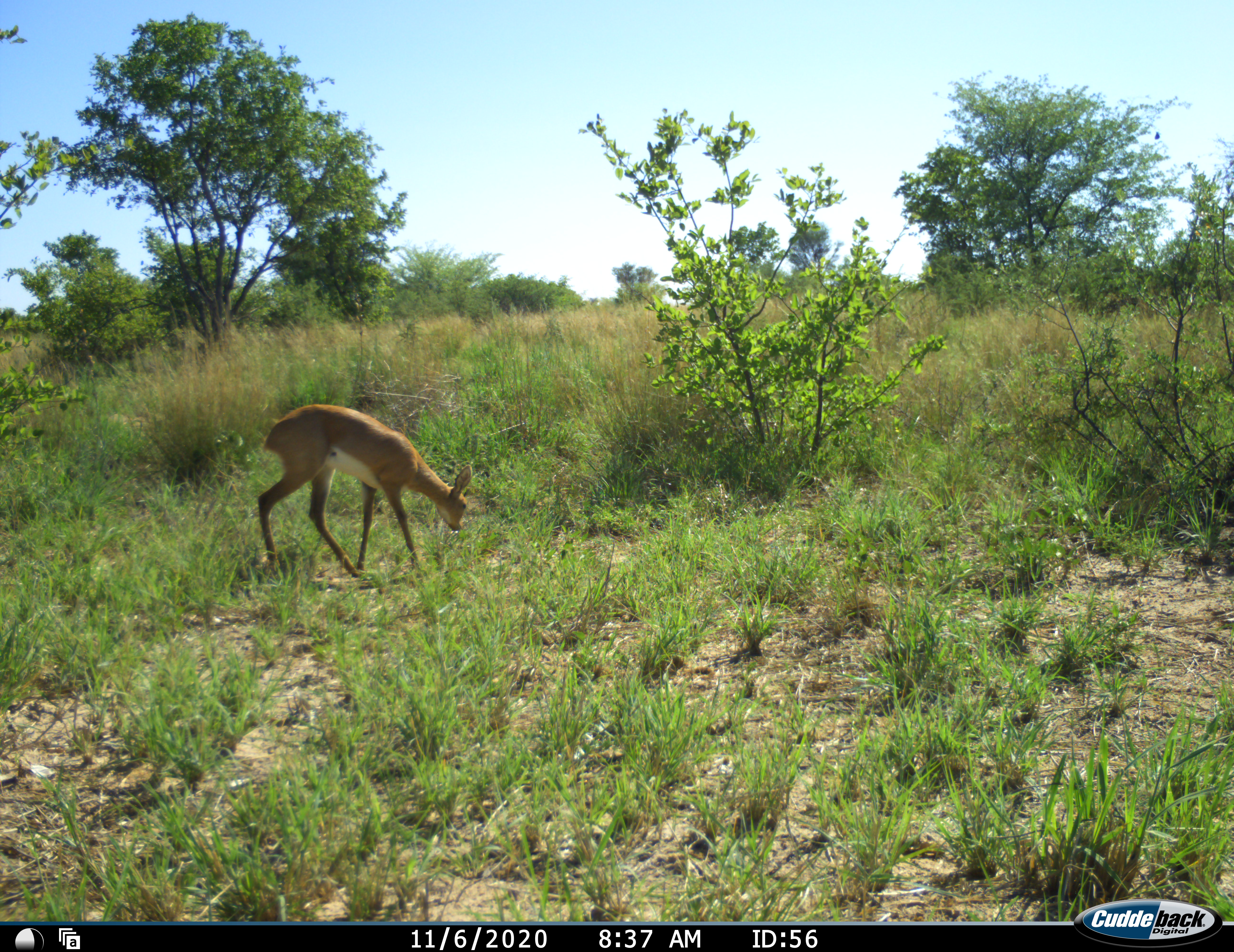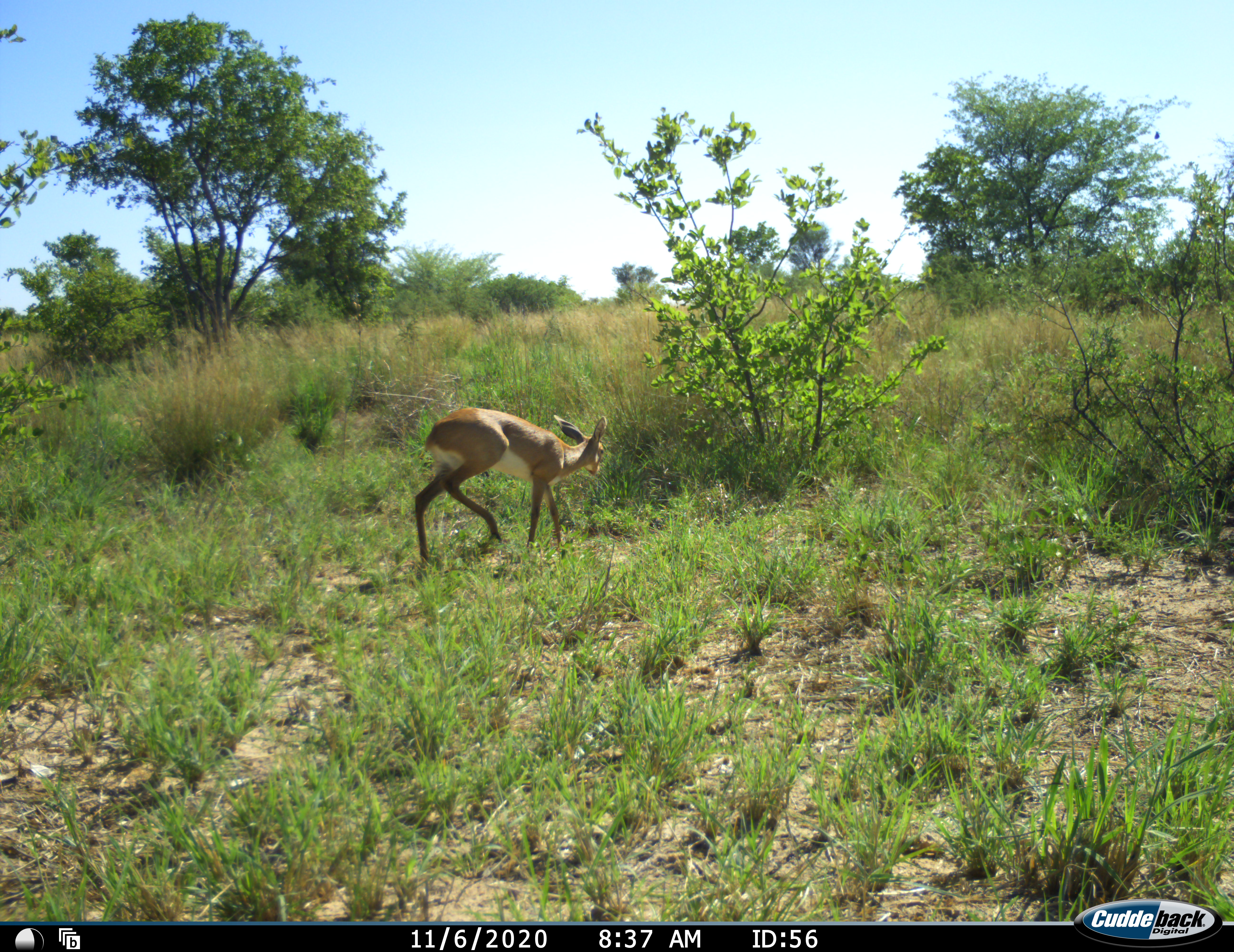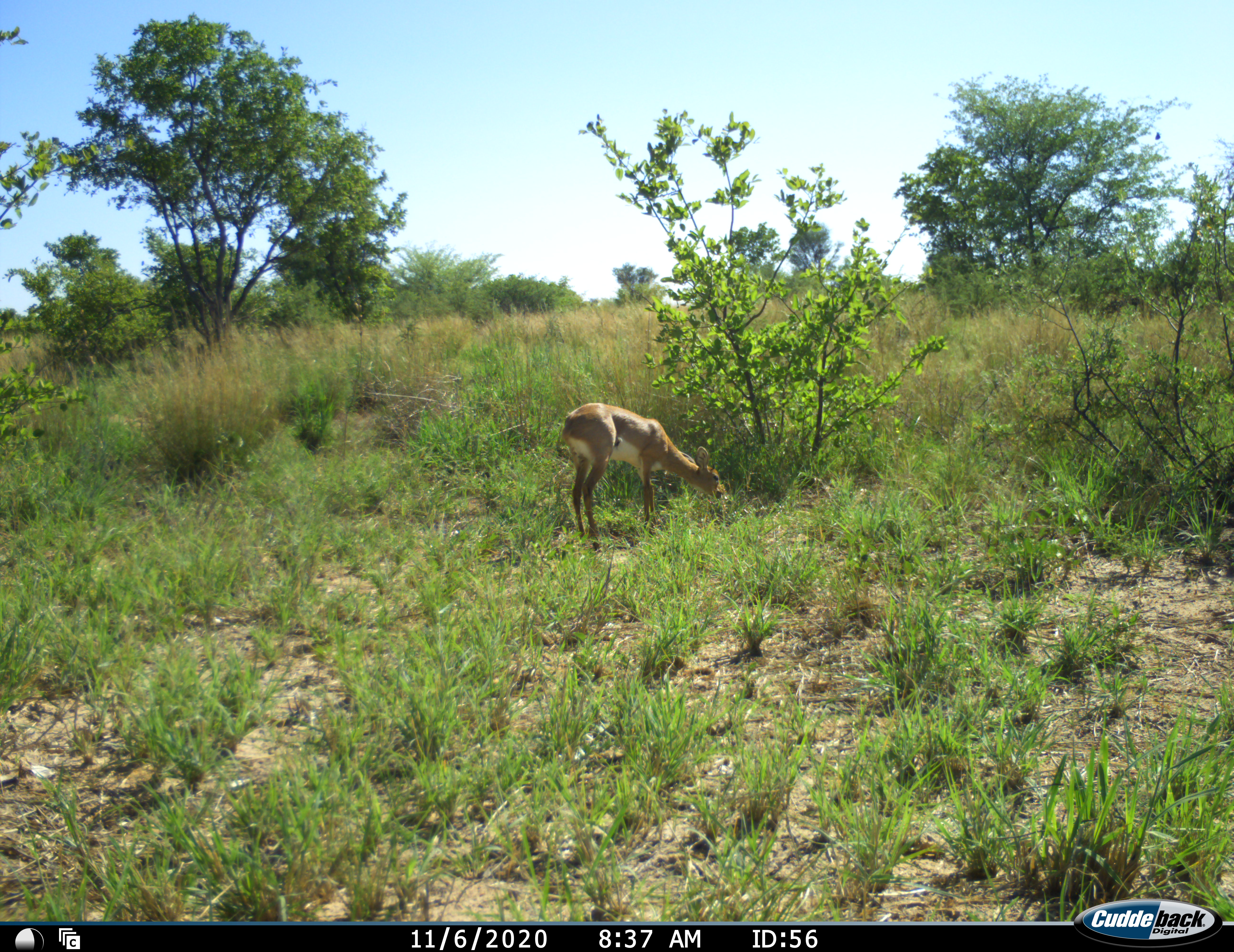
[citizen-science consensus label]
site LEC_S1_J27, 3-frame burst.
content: unidentified animal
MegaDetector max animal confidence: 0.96